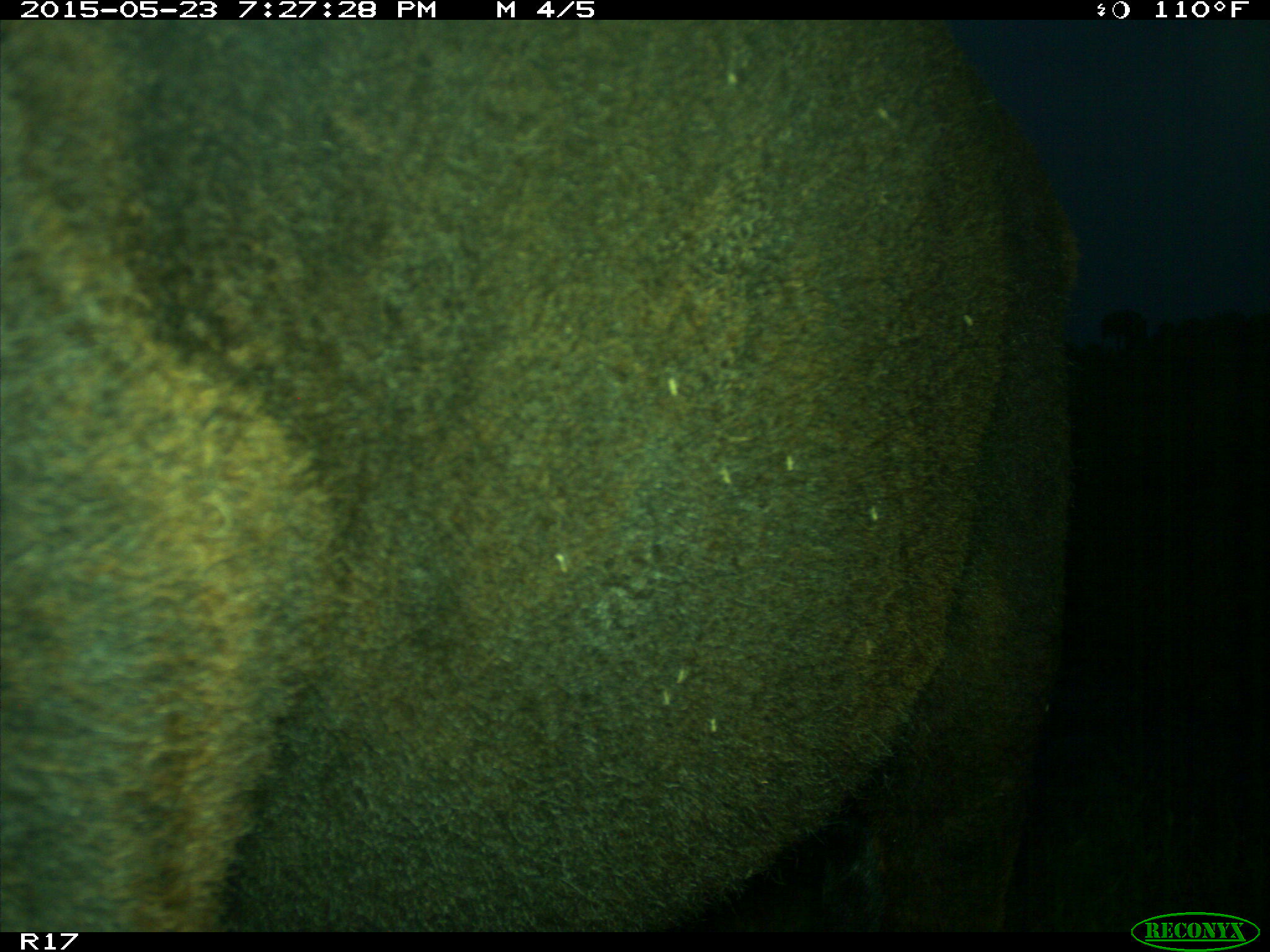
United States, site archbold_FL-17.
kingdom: Animalia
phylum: Chordata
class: Mammalia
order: Artiodactyla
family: Bovidae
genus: Bos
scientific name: Bos taurus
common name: domestic cow